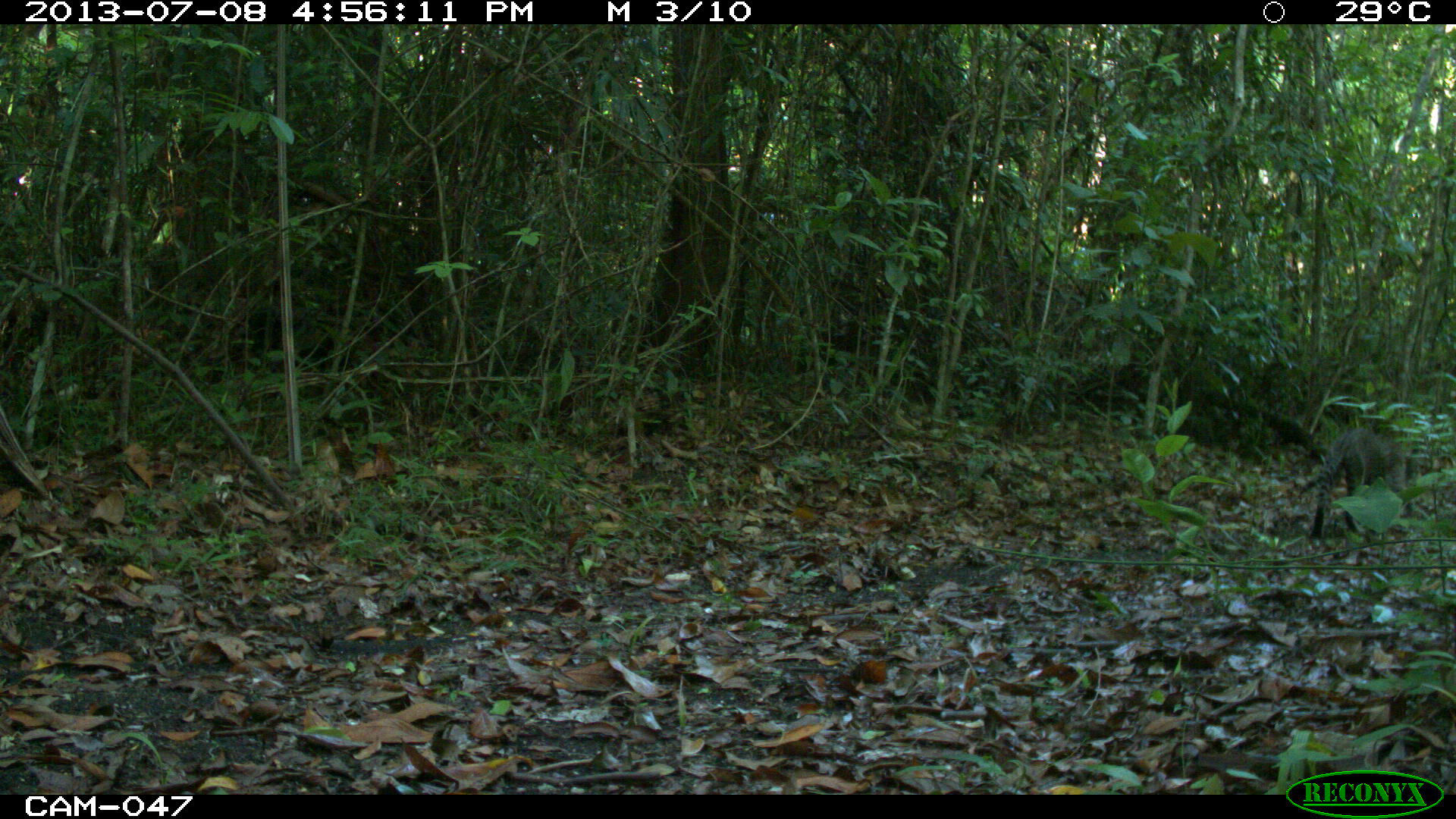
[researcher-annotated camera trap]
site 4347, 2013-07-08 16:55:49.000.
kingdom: Animalia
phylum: Chordata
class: Mammalia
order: Carnivora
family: Felidae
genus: Leopardus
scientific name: Leopardus pardalis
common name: ocelot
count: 1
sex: female